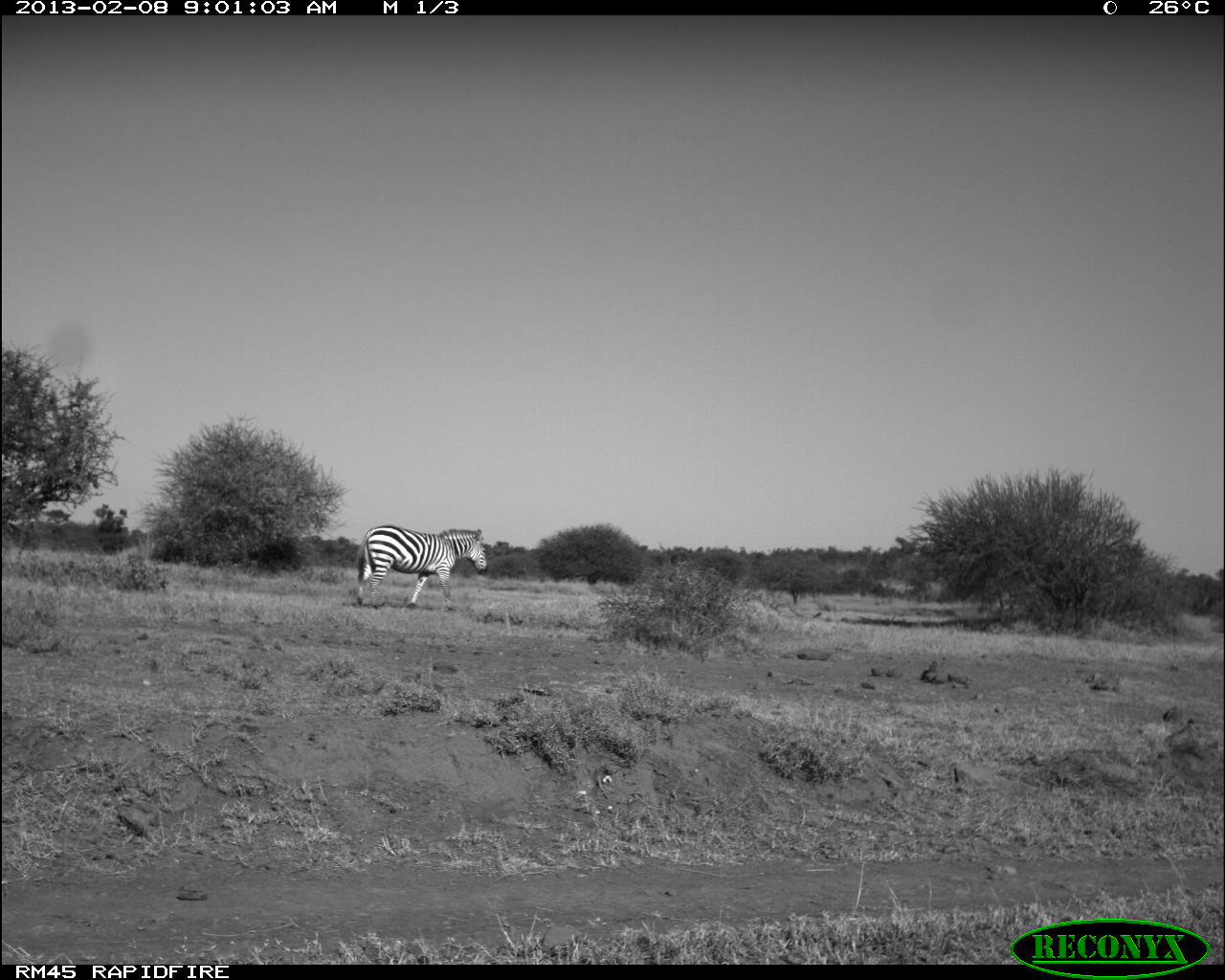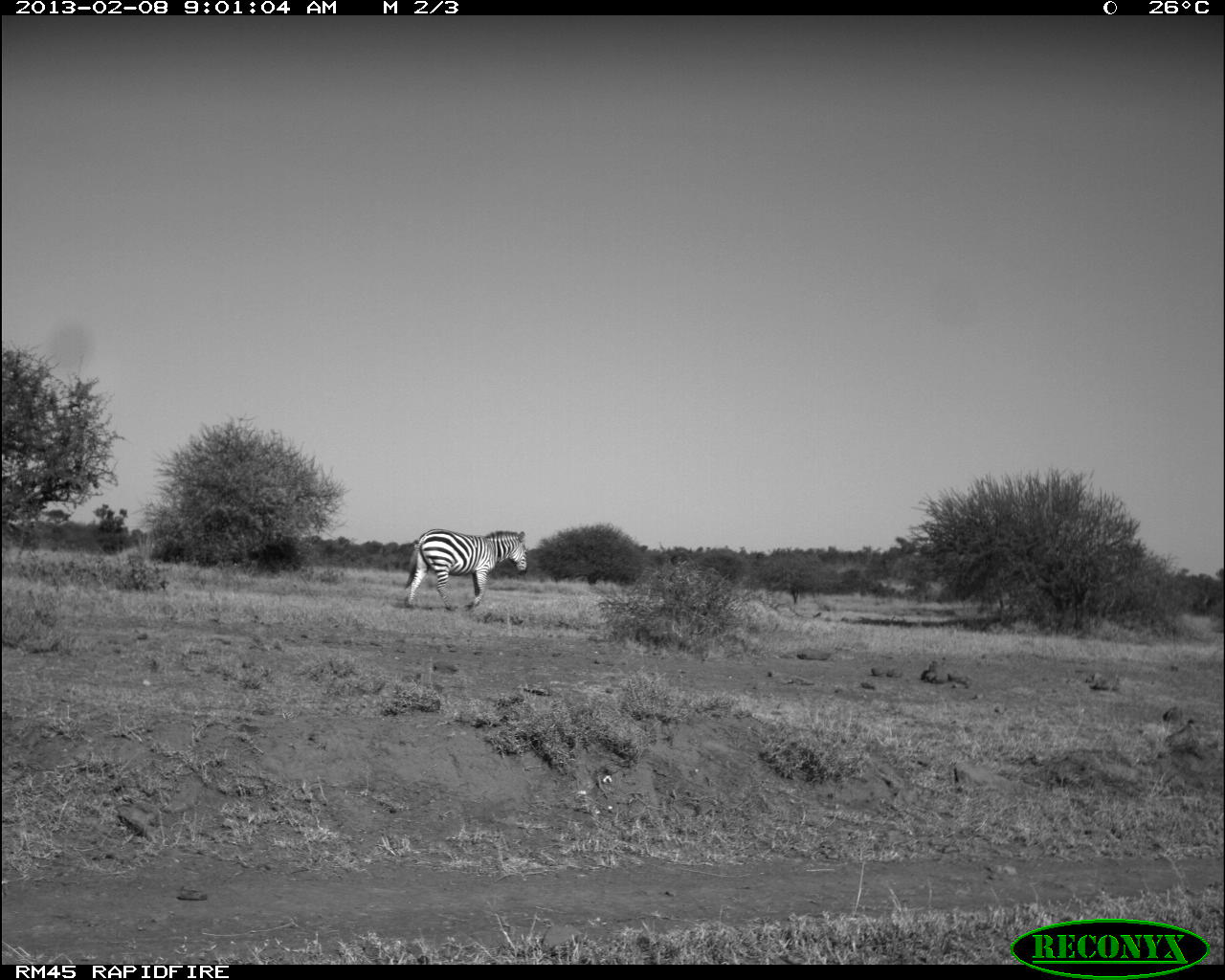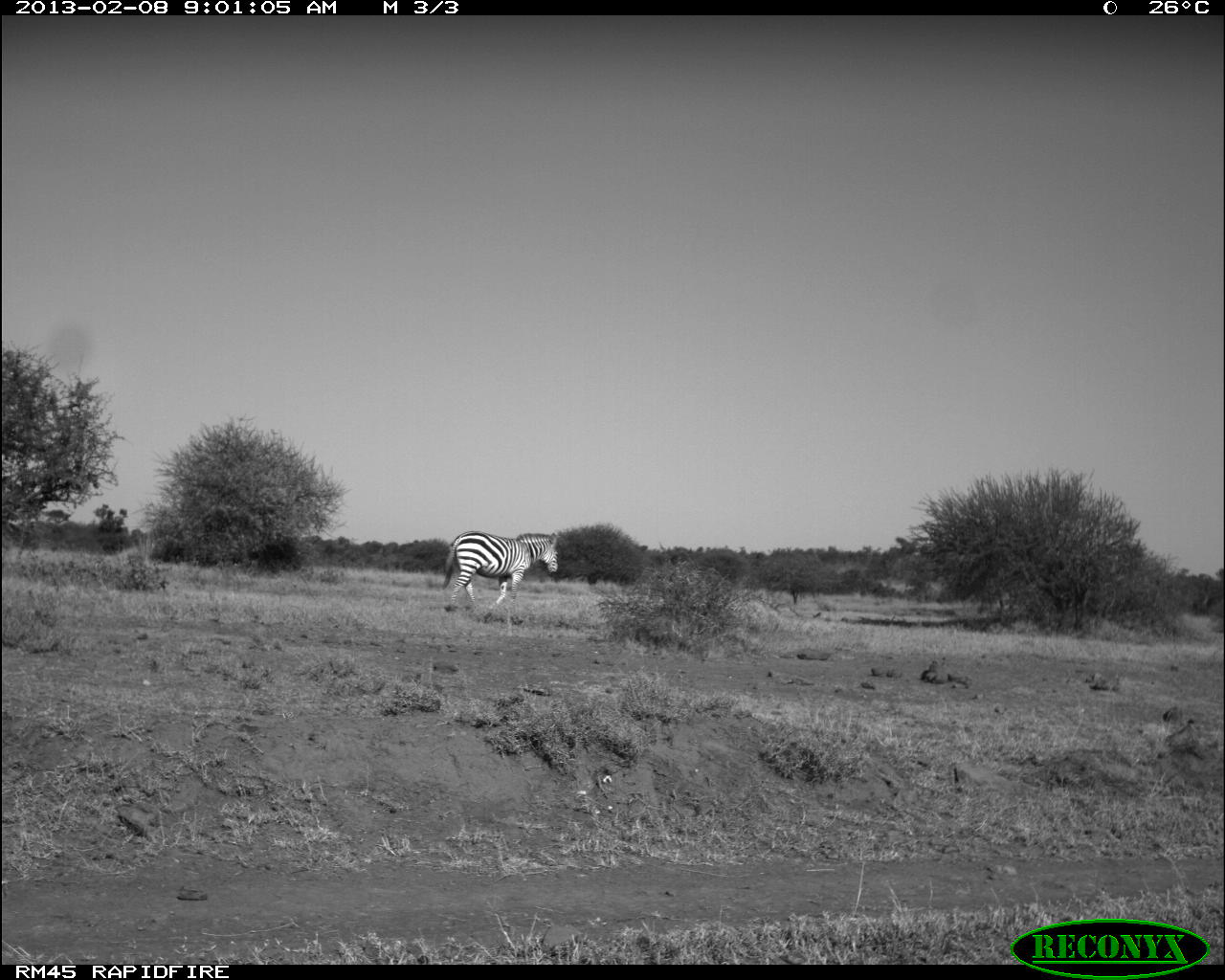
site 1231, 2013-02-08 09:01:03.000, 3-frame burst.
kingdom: Animalia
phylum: Chordata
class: Mammalia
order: Perissodactyla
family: Equidae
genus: Equus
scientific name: Equus quagga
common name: plains zebra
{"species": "Equus quagga (plains zebra)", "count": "1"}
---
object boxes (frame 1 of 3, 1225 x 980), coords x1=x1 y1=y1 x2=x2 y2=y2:
equus quagga: x1=355 y1=524 x2=488 y2=611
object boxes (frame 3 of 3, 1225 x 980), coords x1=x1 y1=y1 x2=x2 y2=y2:
equus quagga: x1=440 y1=529 x2=558 y2=611